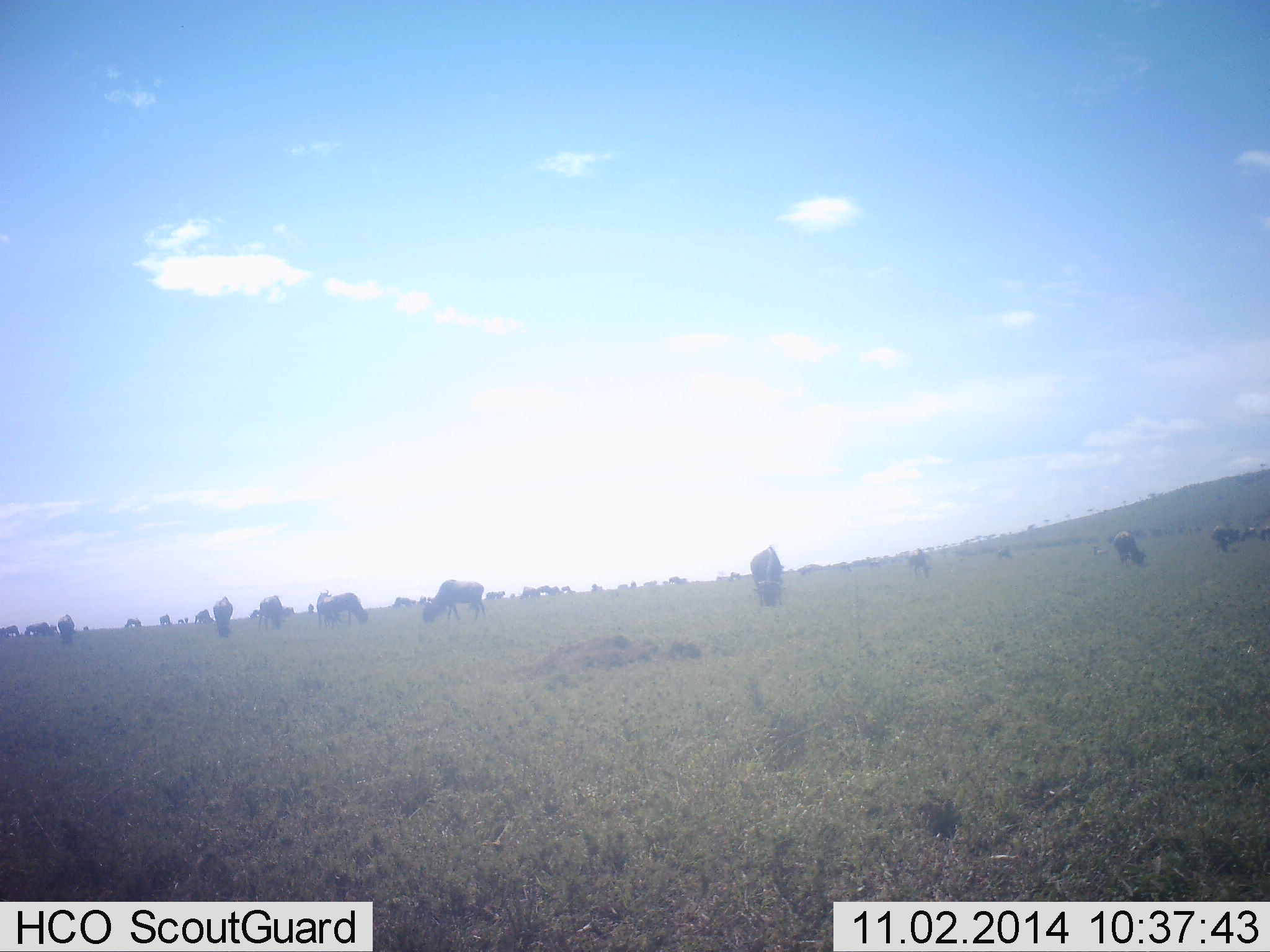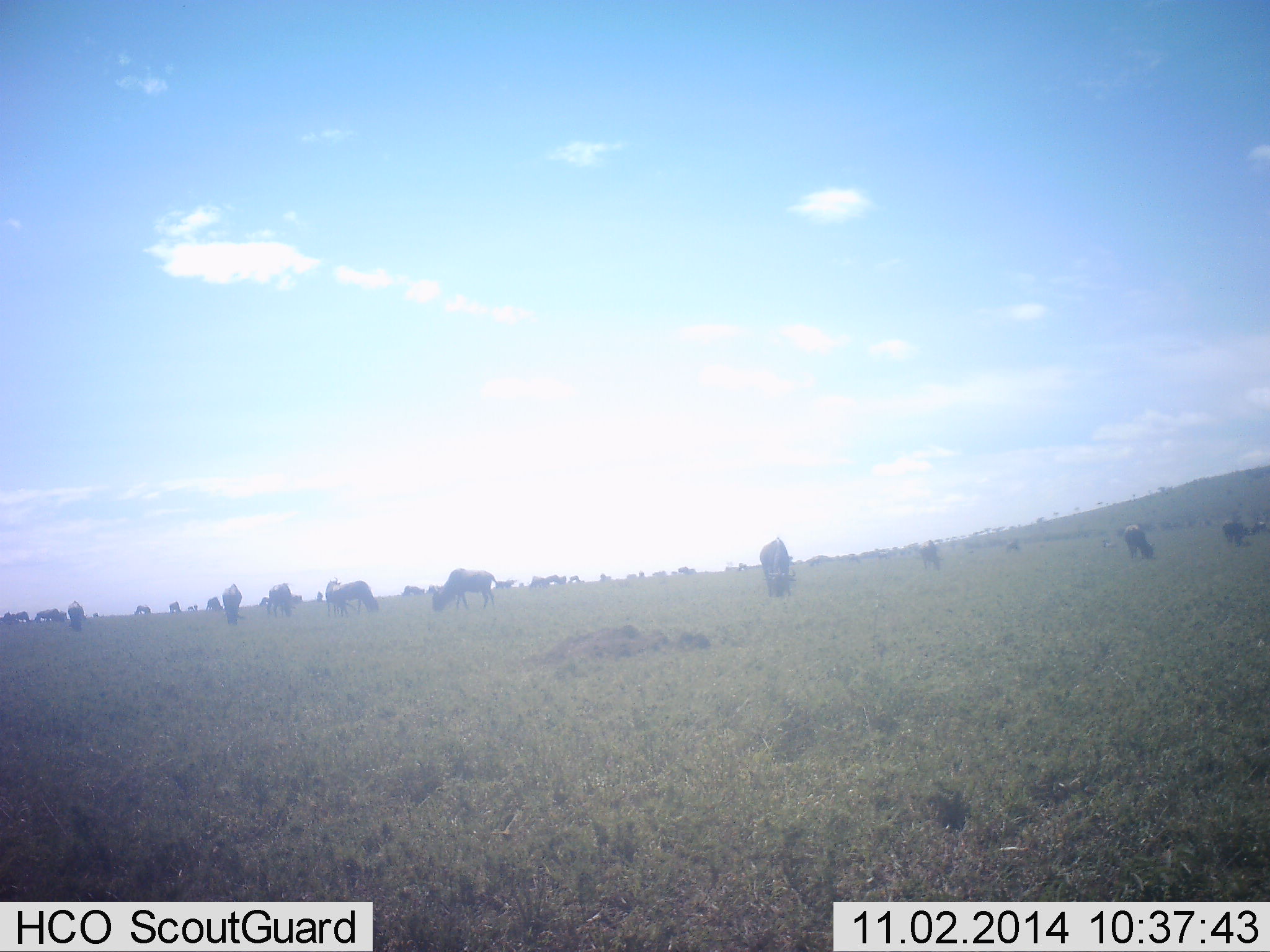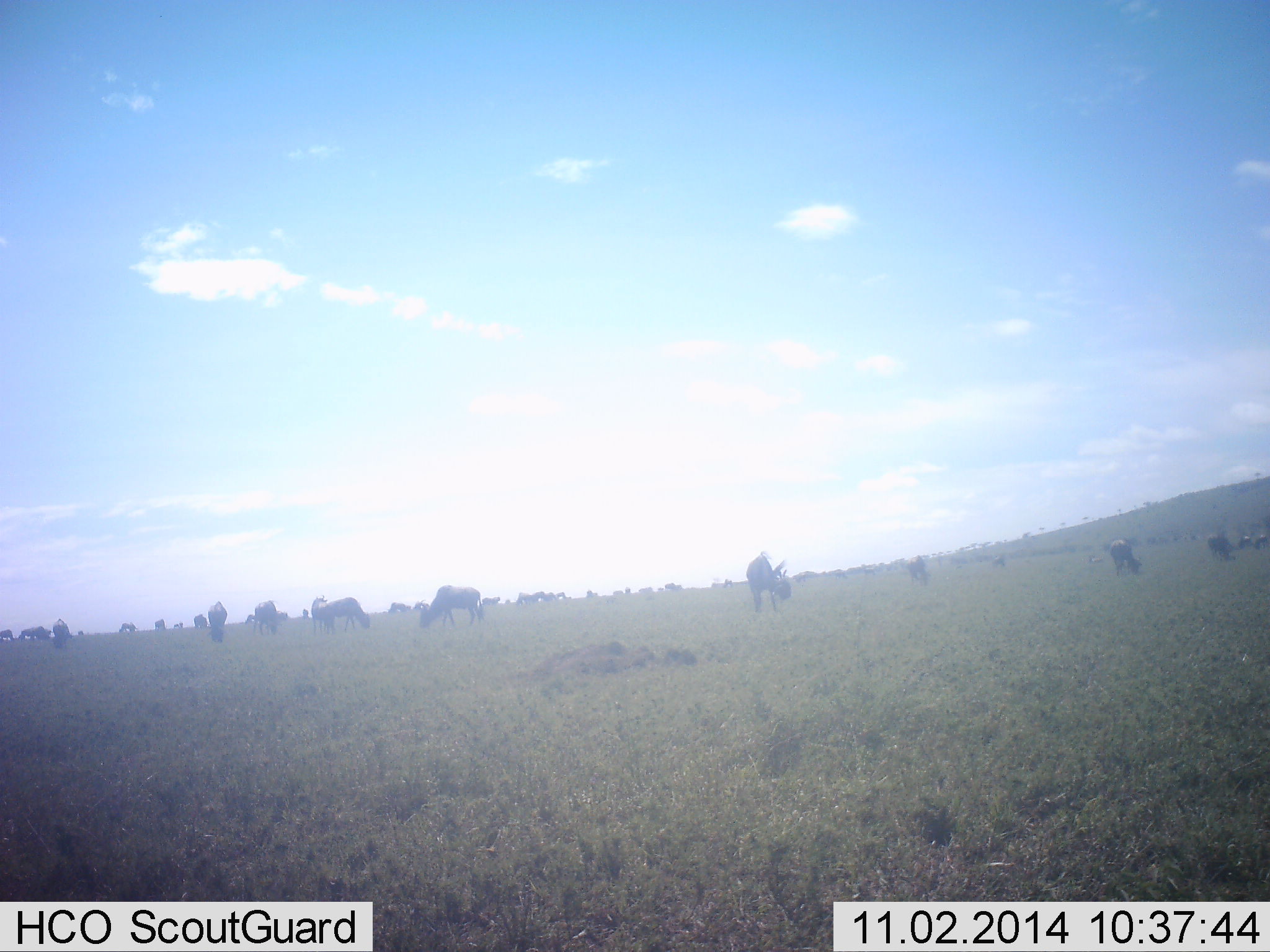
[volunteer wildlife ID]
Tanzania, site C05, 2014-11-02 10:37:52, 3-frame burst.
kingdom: Animalia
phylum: Chordata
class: Mammalia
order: Artiodactyla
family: Bovidae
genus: Connochaetes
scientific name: Connochaetes taurinus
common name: blue wildebeest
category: wildebeest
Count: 11-50.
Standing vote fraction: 50%.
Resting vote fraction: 0%.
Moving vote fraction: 20%.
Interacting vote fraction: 0%.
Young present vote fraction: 0%.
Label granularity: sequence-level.